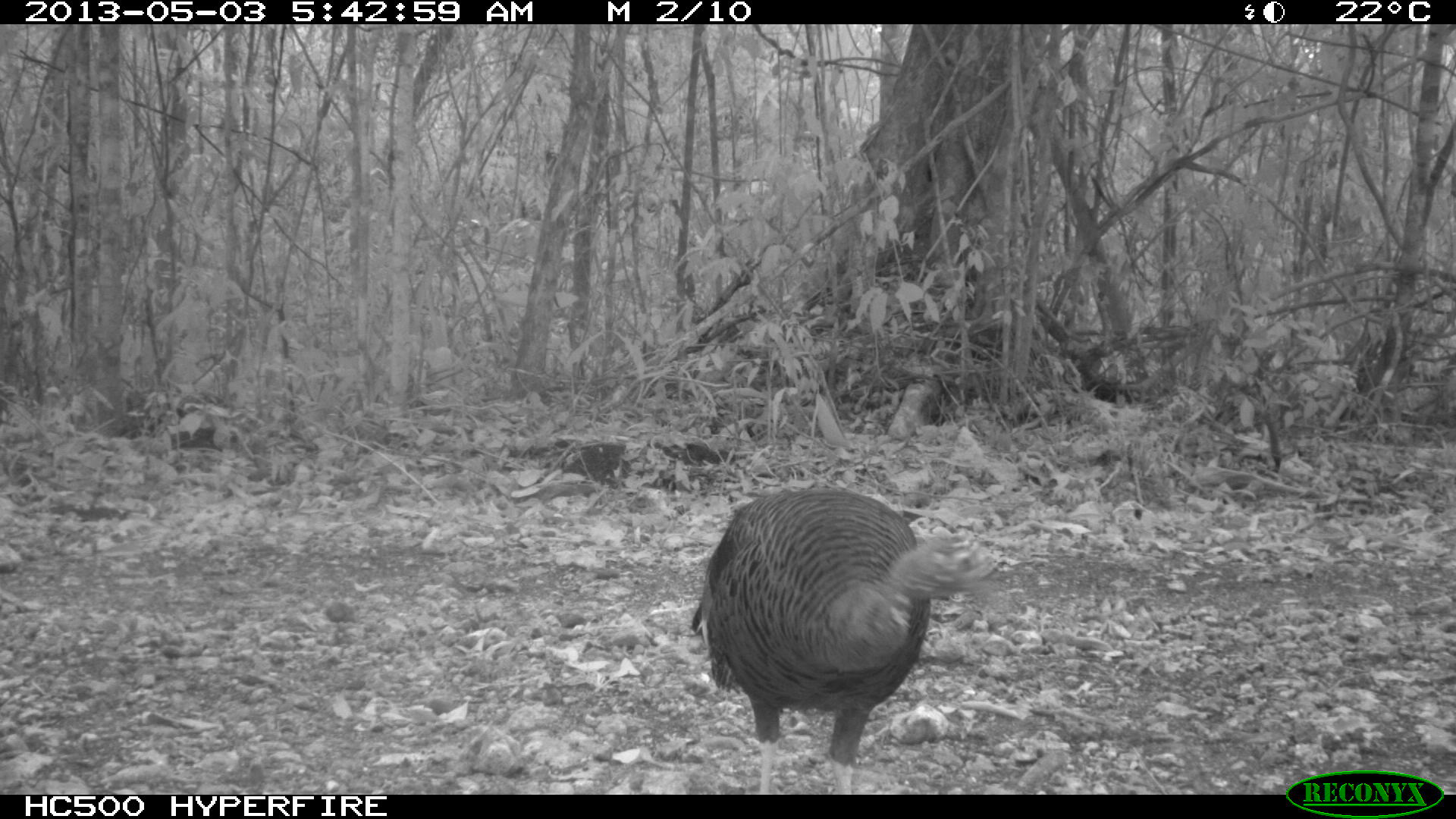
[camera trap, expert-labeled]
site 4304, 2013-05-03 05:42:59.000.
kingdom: Animalia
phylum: Chordata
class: Aves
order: Galliformes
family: Phasianidae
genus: Meleagris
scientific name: Meleagris ocellata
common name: ocellated turkey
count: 1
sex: female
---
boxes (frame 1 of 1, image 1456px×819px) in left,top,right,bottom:
meleagris ocellata: 686,484,993,795